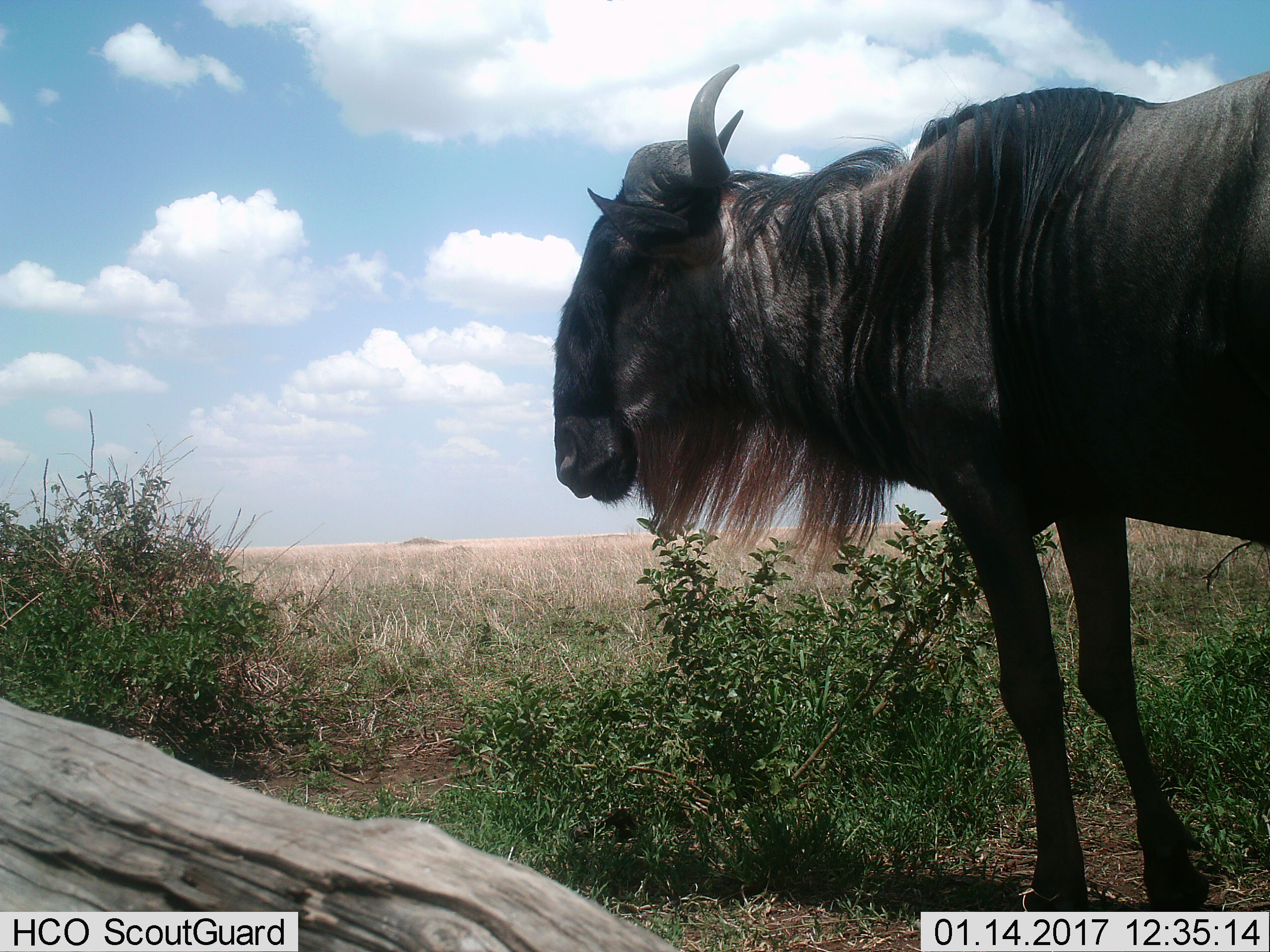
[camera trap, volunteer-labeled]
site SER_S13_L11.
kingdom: Animalia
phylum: Chordata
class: Mammalia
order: Artiodactyla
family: Bovidae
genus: Connochaetes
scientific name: Connochaetes taurinus taurinus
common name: blue wildebeest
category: wildebeestblue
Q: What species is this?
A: Wildebeestblue (blue wildebeest) (Connochaetes taurinus taurinus).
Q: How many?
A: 1.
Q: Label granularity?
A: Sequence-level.